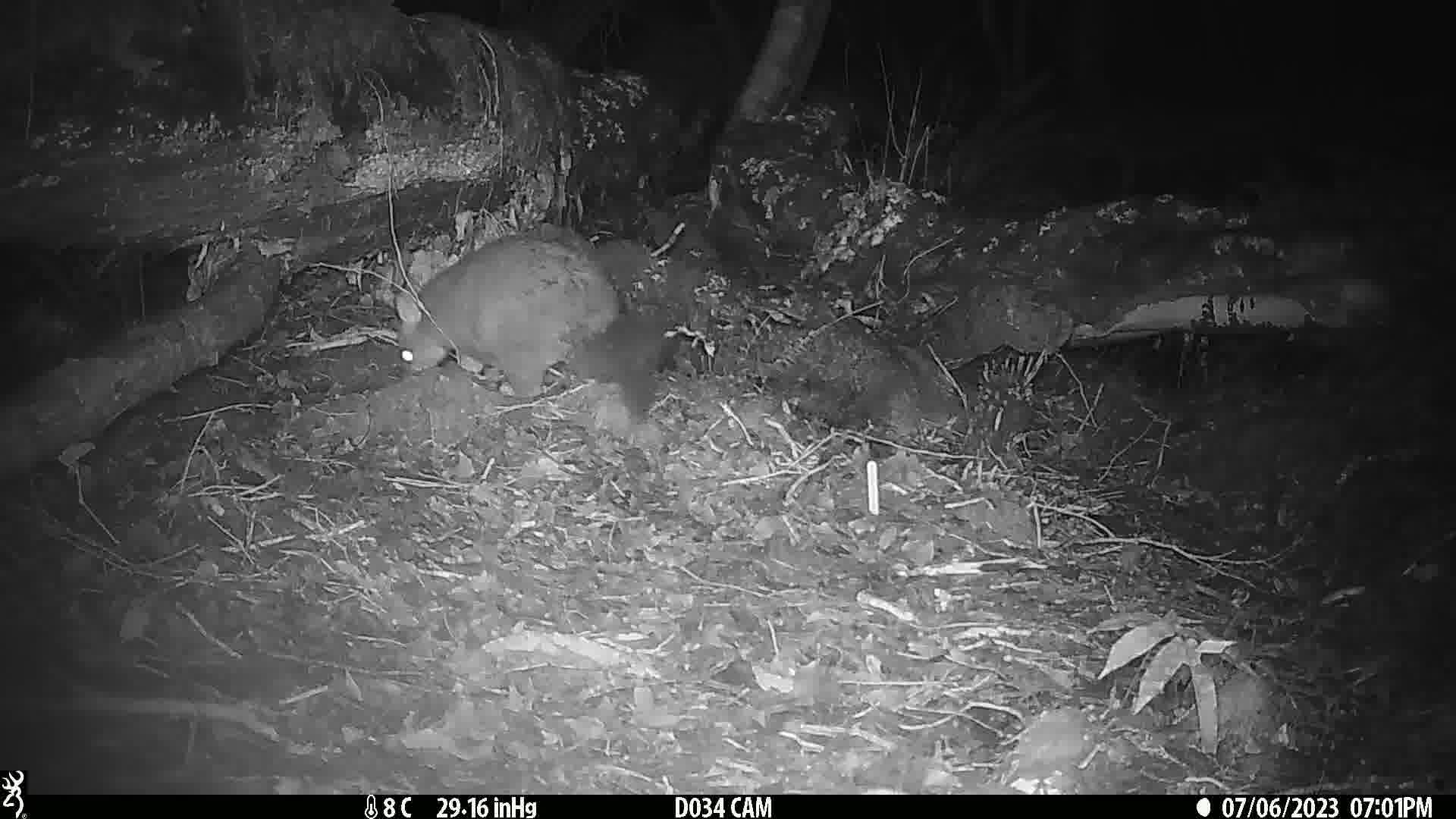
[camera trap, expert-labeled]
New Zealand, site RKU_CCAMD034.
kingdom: Animalia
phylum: Chordata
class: Mammalia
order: Diprotodontia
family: Phalangeridae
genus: Trichosurus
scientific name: Trichosurus vulpecula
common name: common brushtail possum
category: possum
Possum (common brushtail possum) (Trichosurus vulpecula).